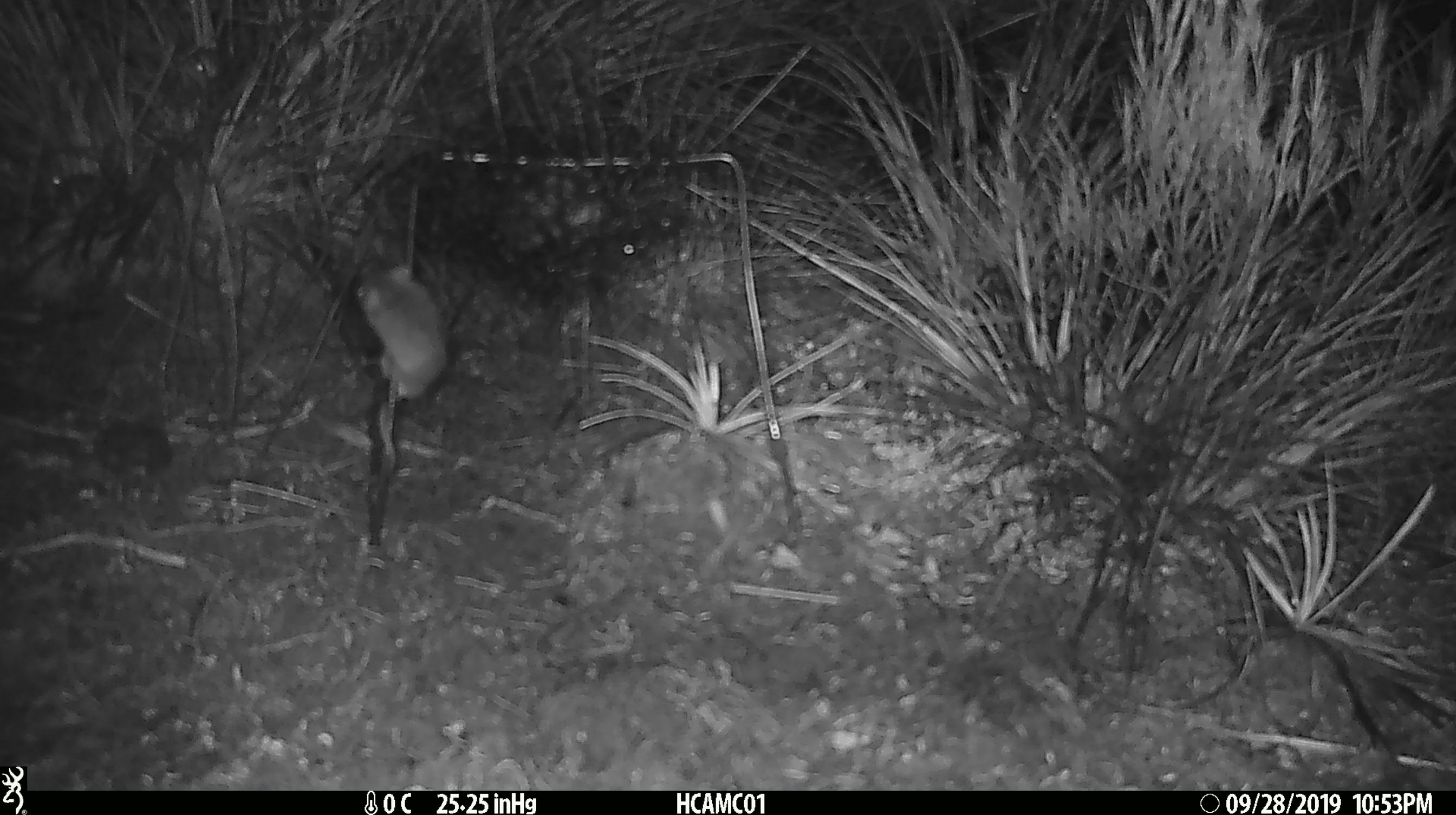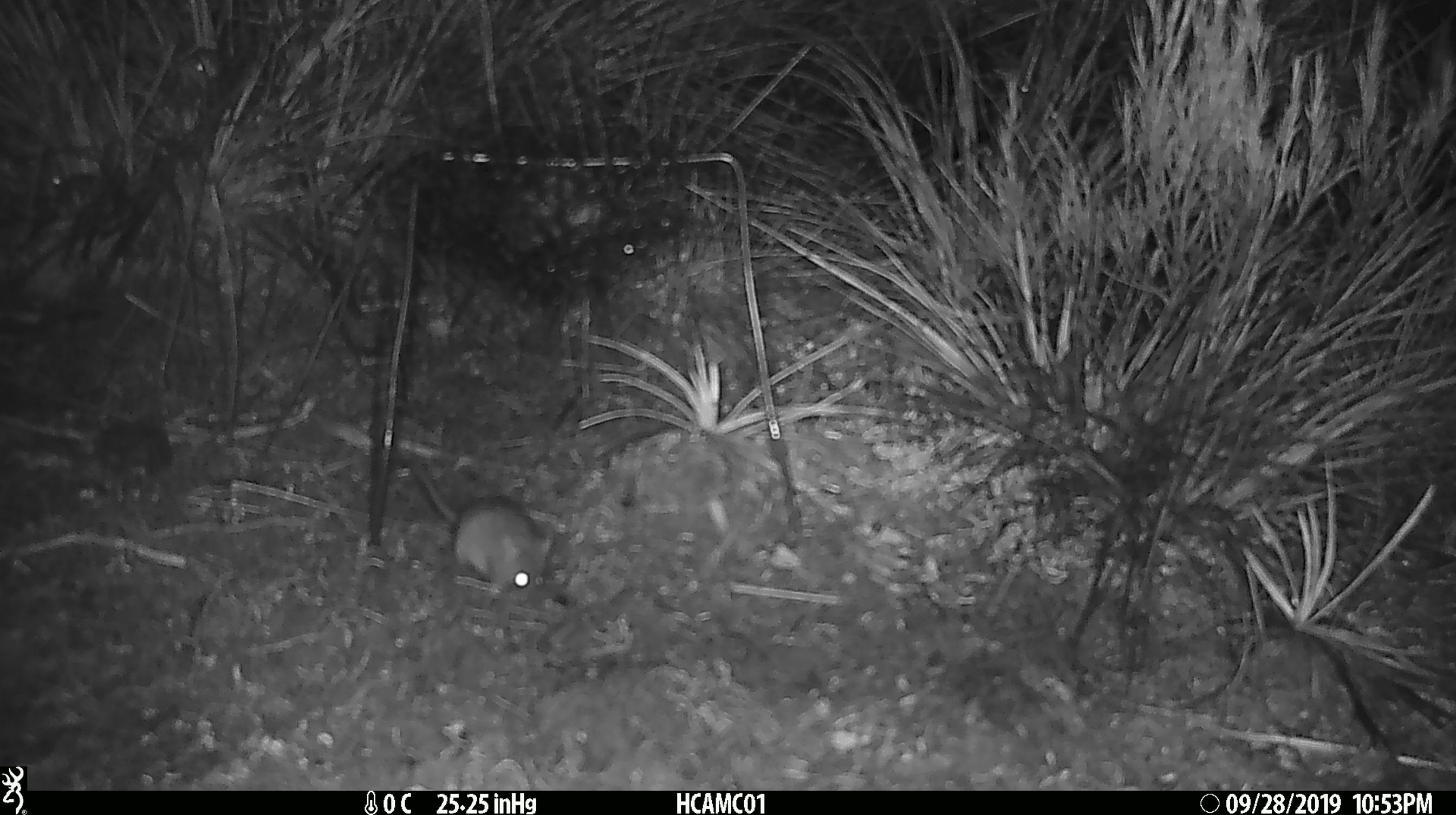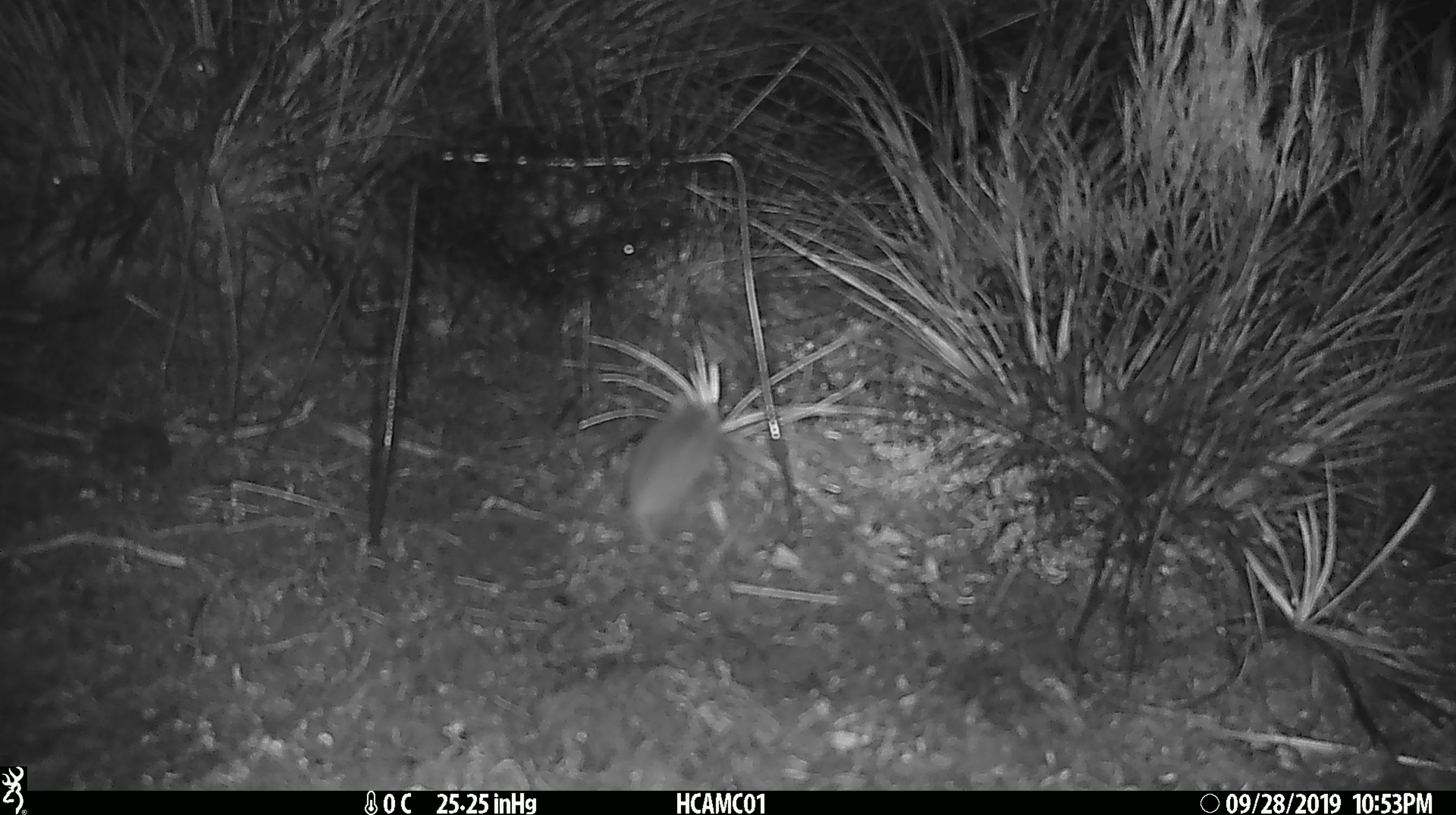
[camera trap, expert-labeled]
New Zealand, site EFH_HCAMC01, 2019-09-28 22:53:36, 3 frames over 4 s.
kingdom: Animalia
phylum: Chordata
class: Mammalia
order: Rodentia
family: Muridae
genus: Mus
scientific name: Mus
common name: mouse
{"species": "mouse (Mus)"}